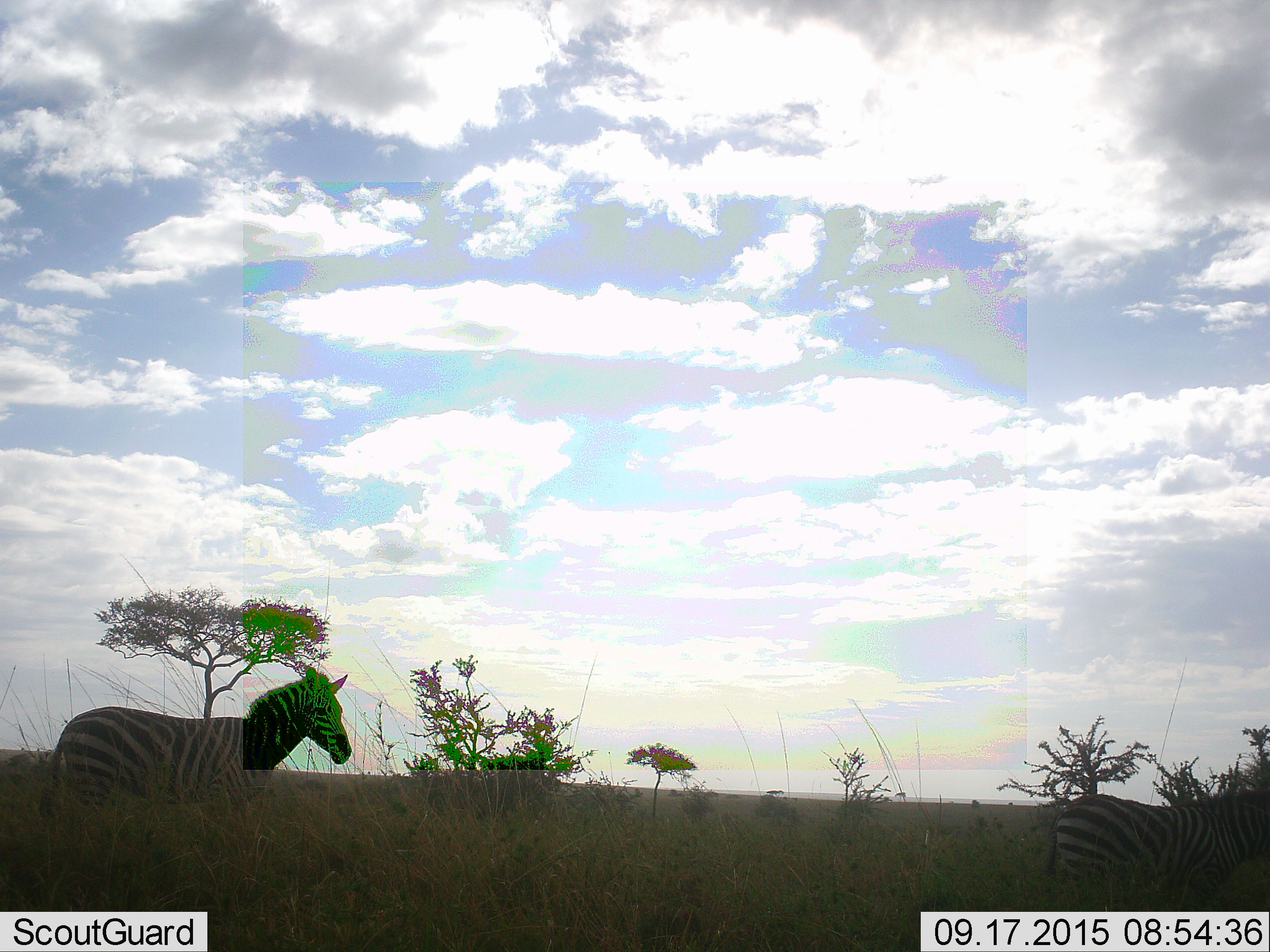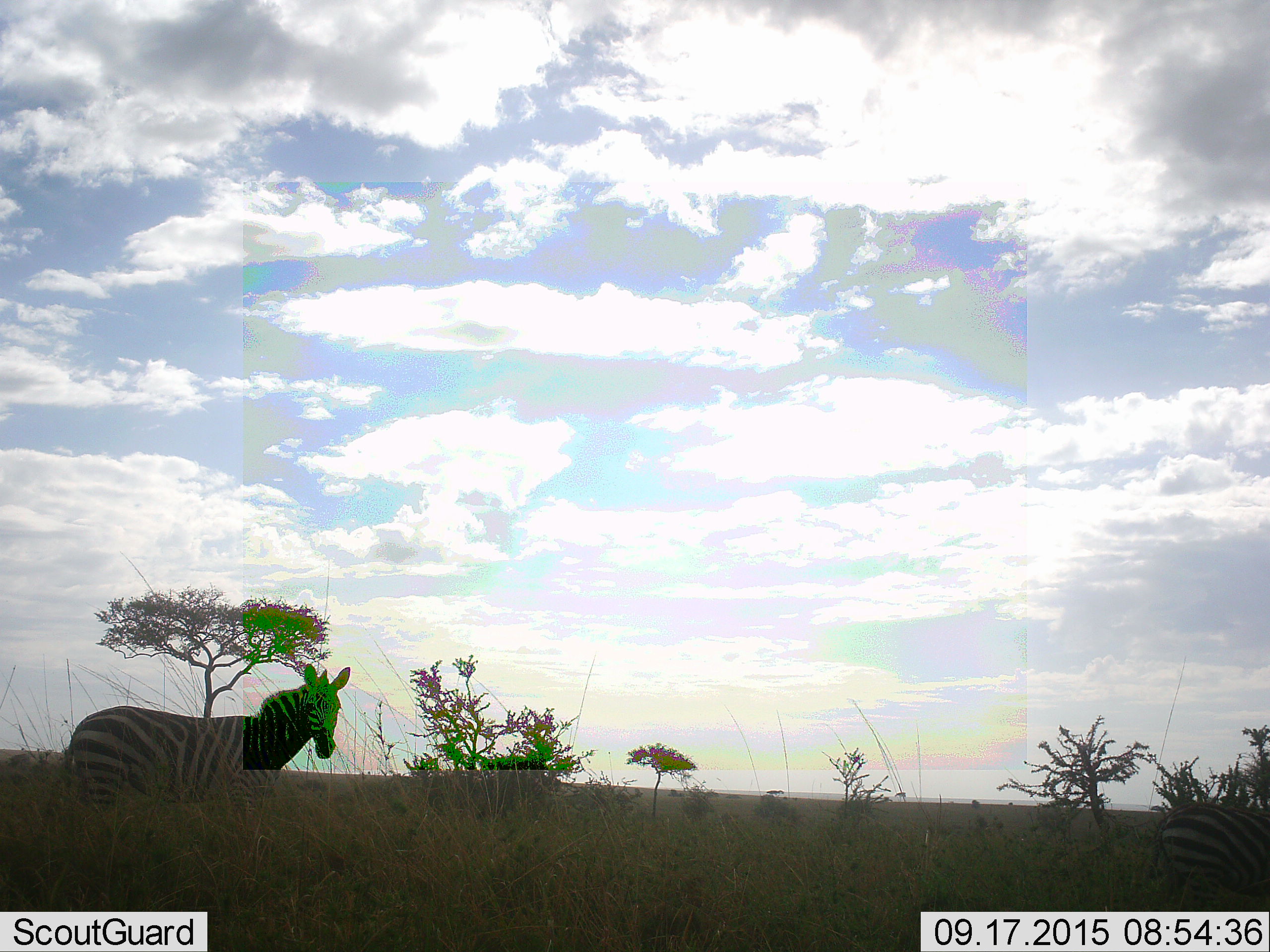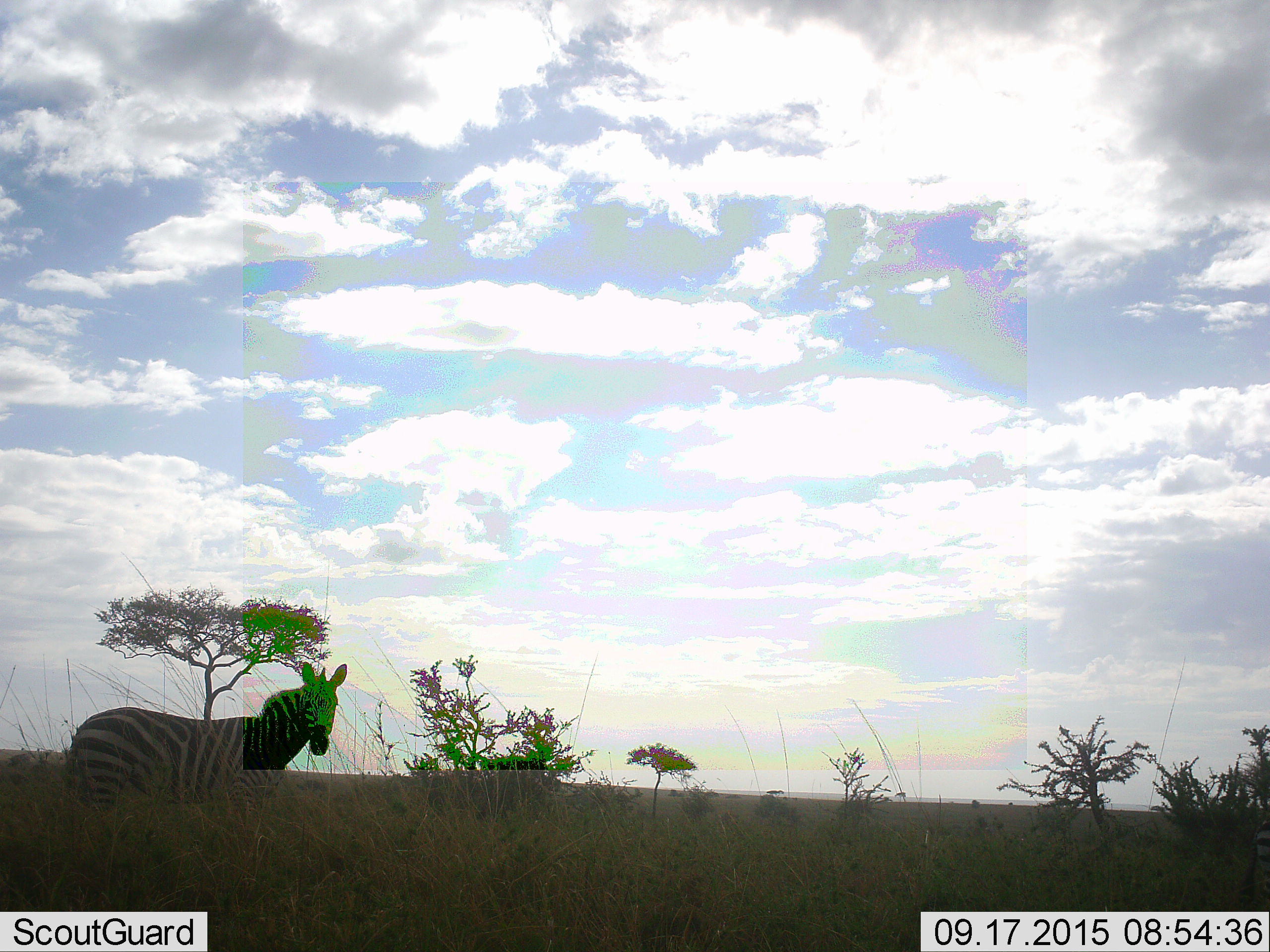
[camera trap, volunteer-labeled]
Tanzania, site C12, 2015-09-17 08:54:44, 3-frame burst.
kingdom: Animalia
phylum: Chordata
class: Mammalia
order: Perissodactyla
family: Equidae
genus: Equus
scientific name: Equus quagga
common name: plains zebra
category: zebra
Zebra (plains zebra) (Equus quagga), count 2. Behavior (volunteer vote fractions): standing 84%, resting 5%, moving 68%, interacting 0%. Young present (vote fraction): 0%. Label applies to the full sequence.